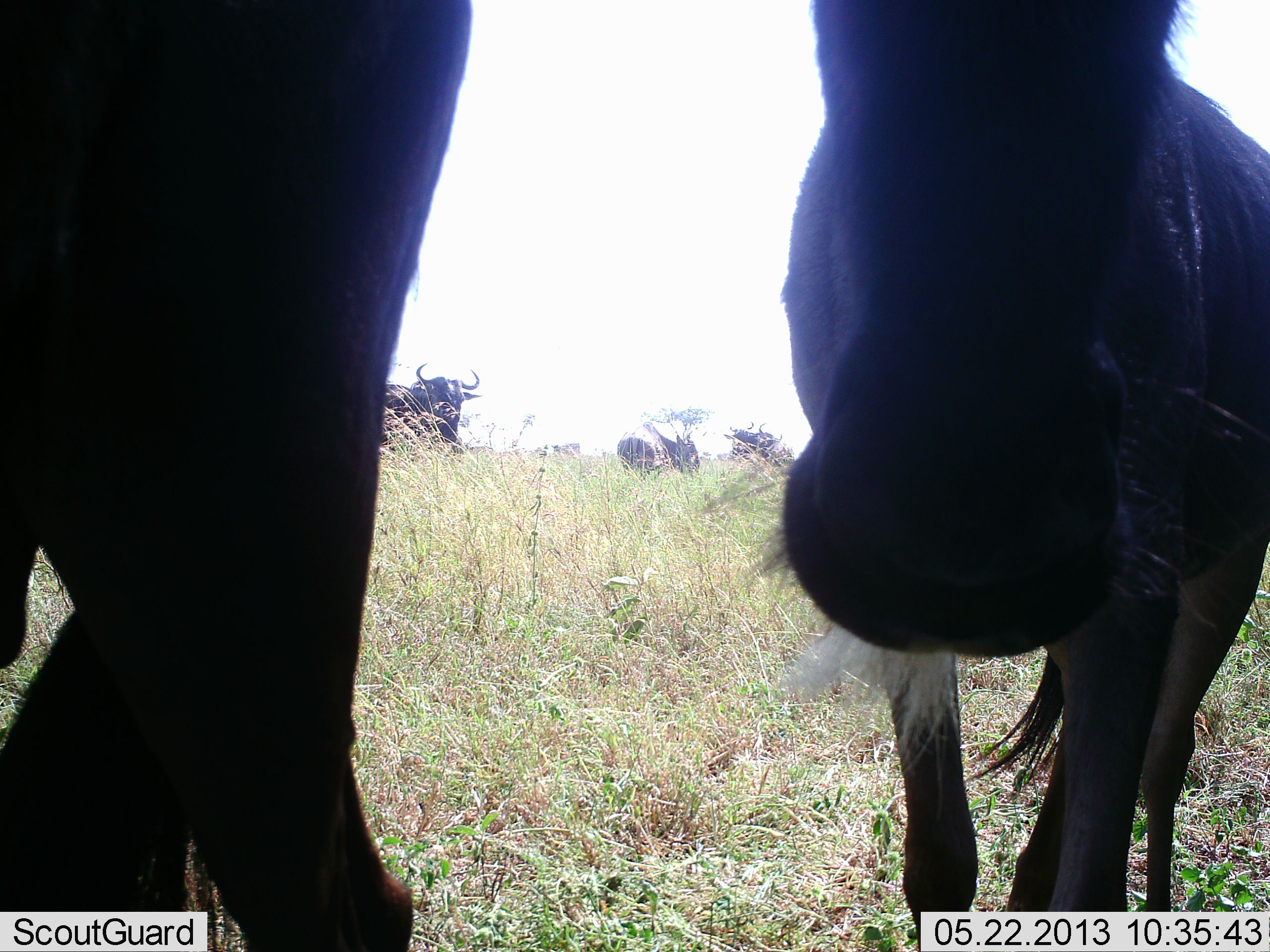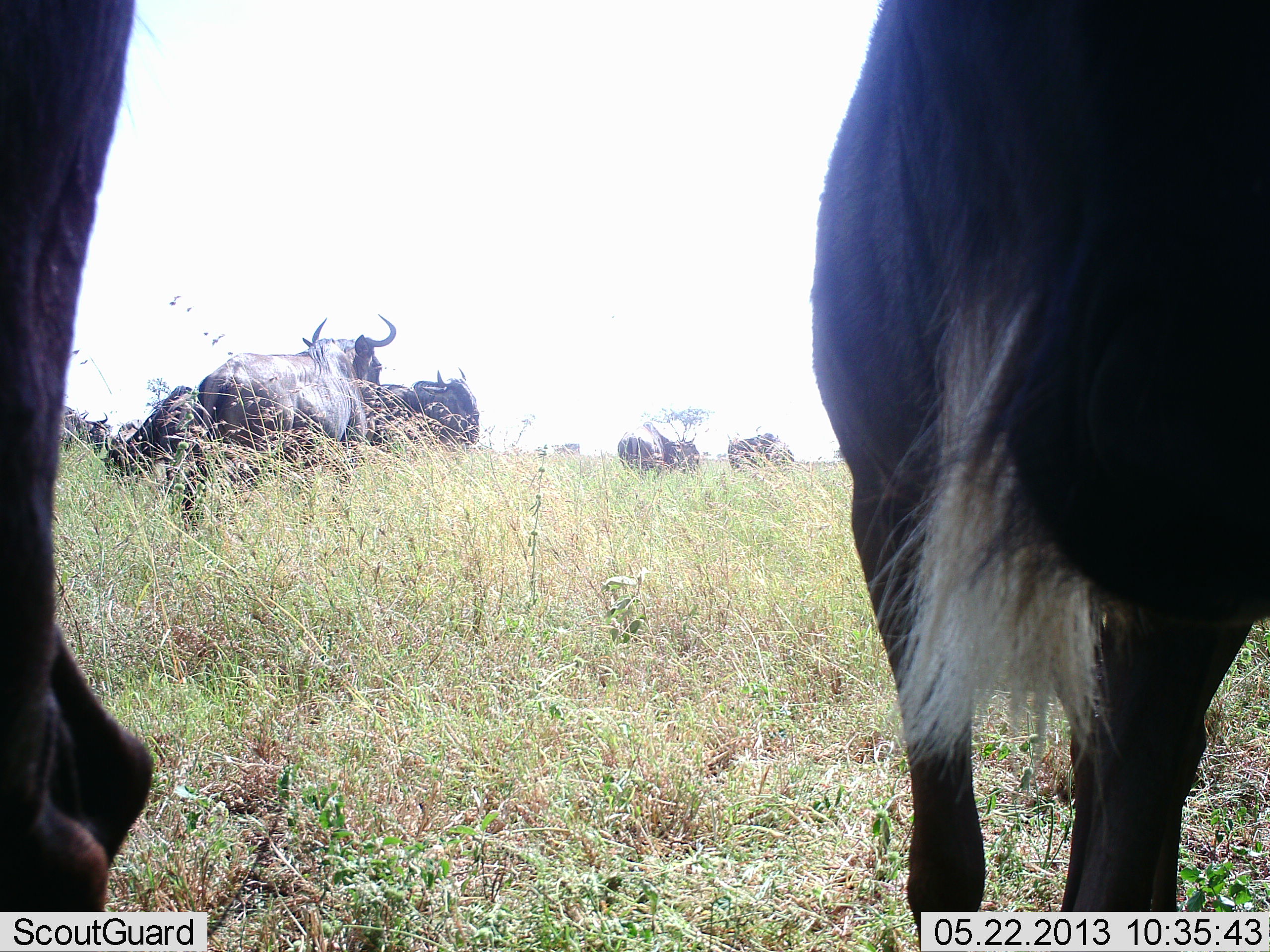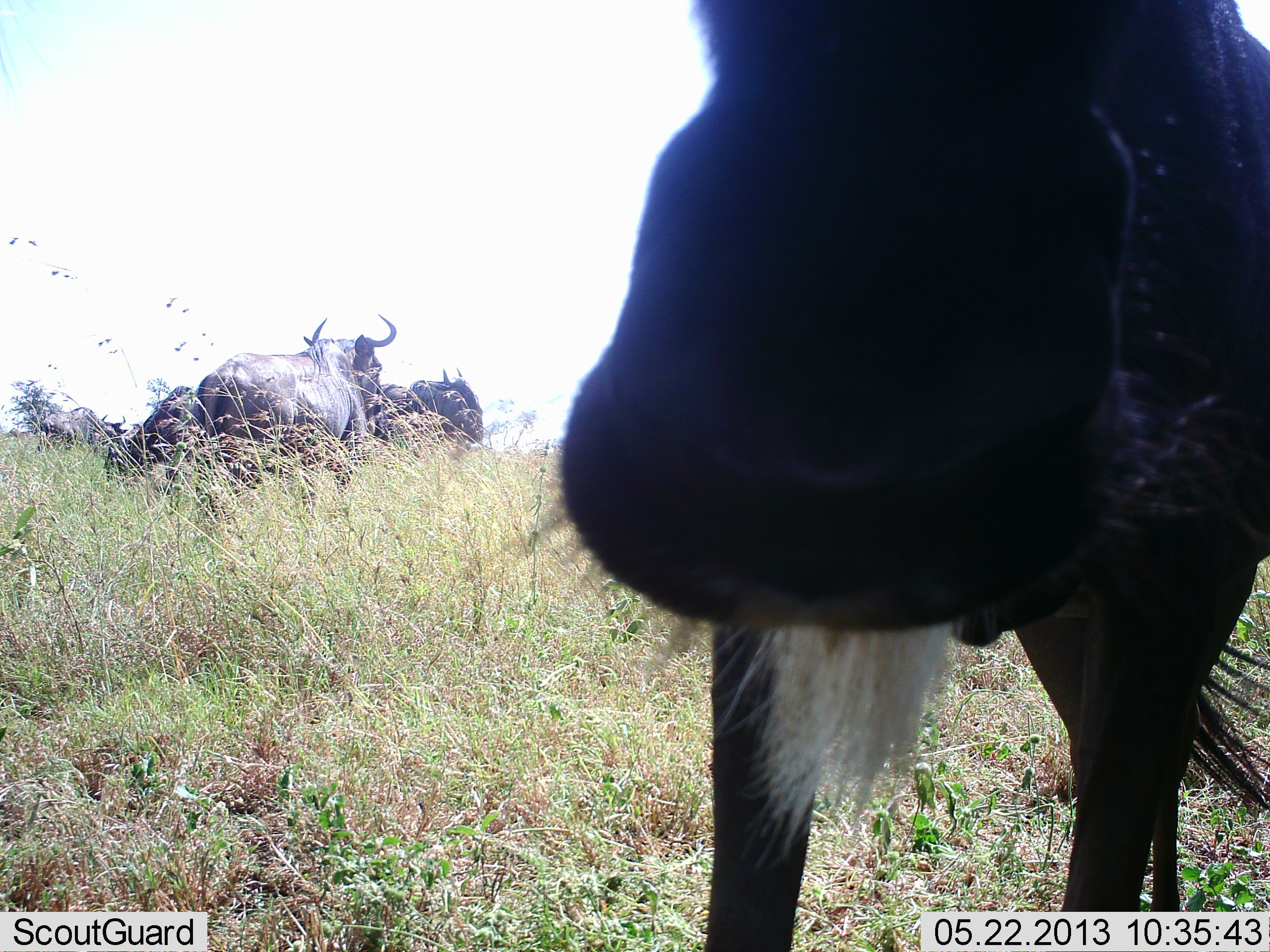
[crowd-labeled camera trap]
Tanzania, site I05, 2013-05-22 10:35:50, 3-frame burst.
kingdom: Animalia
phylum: Chordata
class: Mammalia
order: Artiodactyla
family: Bovidae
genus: Connochaetes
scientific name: Connochaetes taurinus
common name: blue wildebeest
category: wildebeest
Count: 9.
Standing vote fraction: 79%.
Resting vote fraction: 3%.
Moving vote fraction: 32%.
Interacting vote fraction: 12%.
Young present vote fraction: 0%.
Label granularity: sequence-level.